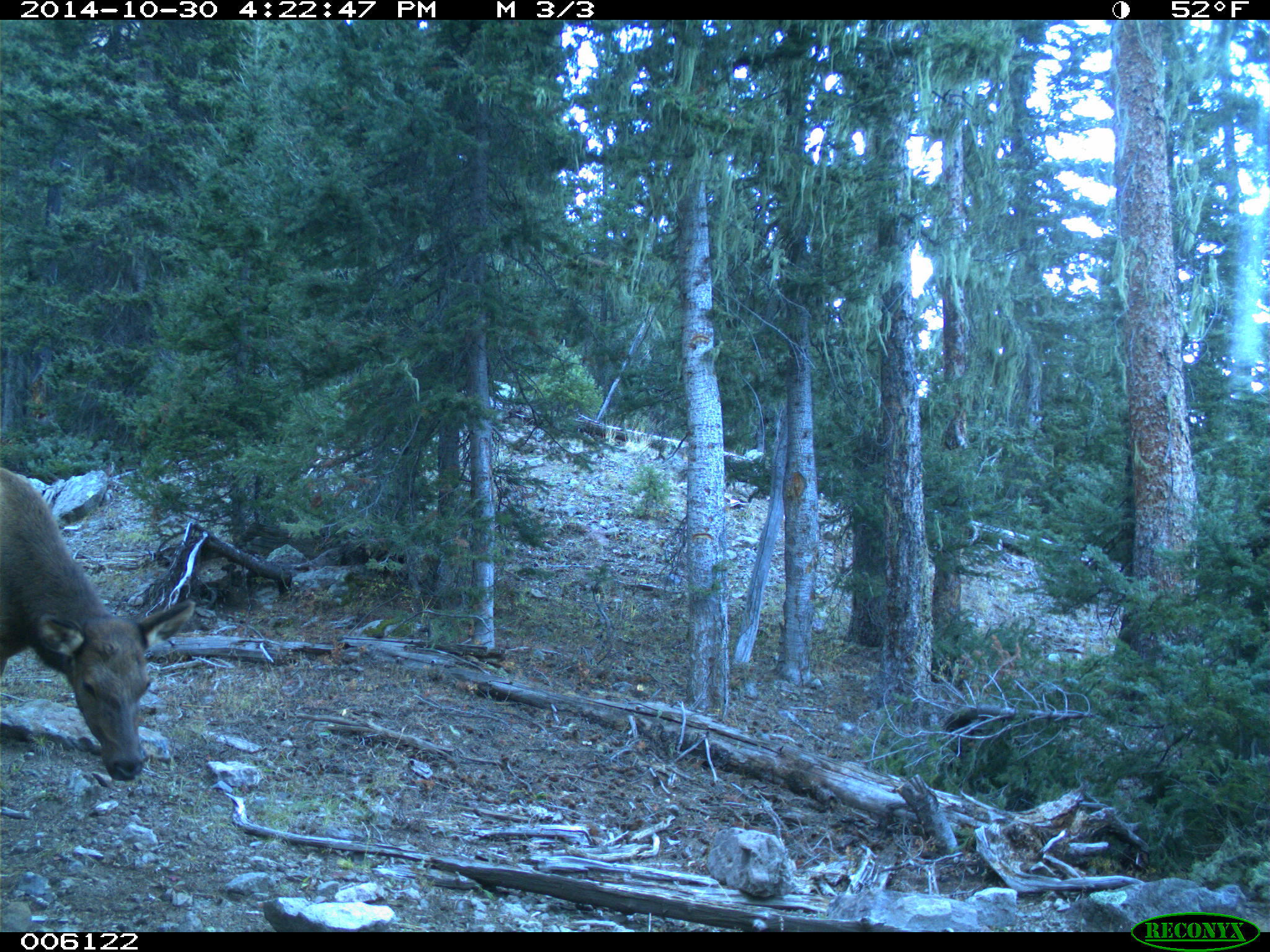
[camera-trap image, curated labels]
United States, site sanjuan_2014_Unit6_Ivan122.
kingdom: Animalia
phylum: Chordata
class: Mammalia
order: Artiodactyla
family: Cervidae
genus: Cervus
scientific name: Cervus elaphus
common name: red deer